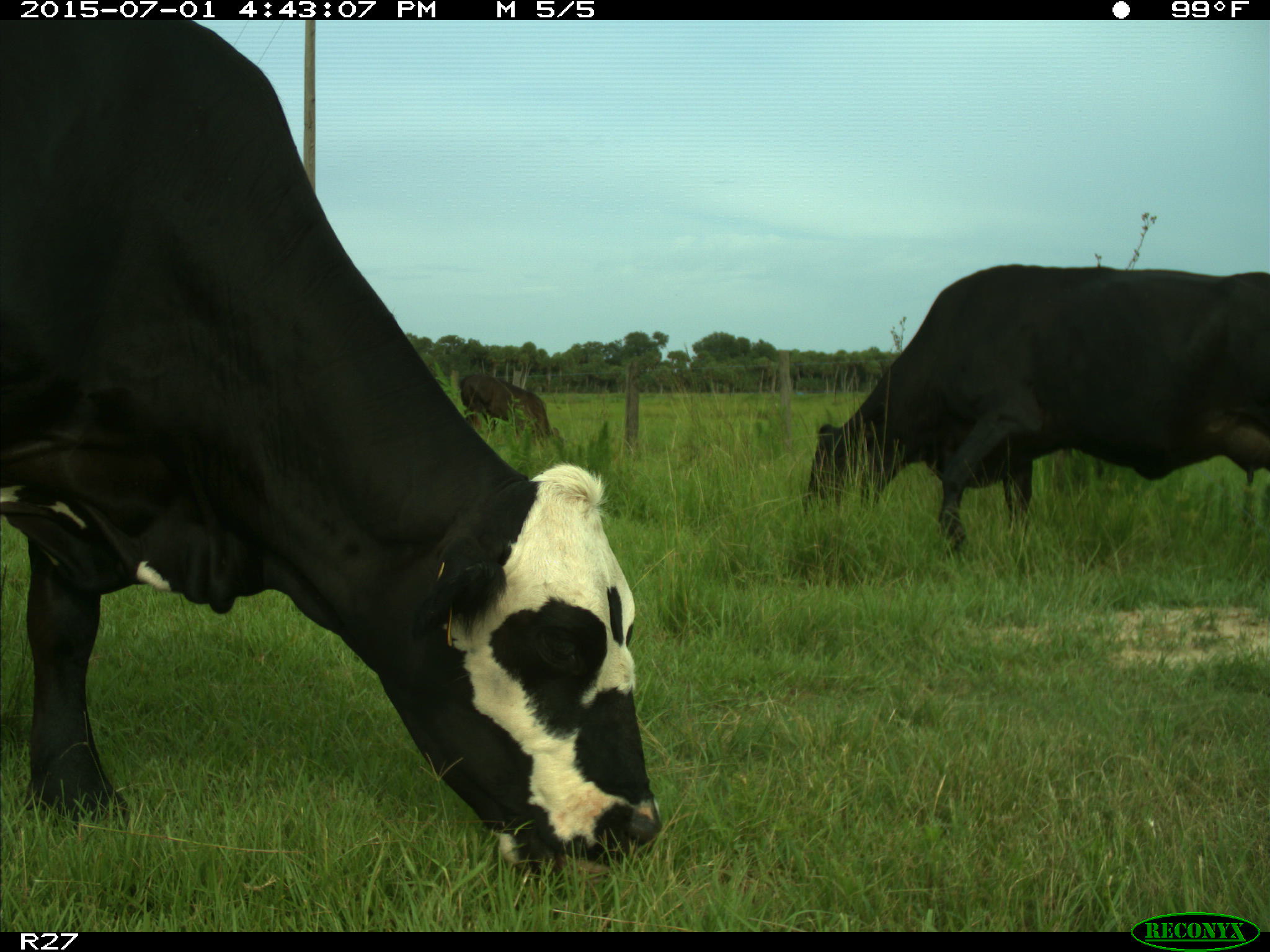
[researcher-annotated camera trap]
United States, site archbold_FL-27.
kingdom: Animalia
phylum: Chordata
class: Mammalia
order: Artiodactyla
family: Bovidae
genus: Bos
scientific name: Bos taurus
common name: domestic cow